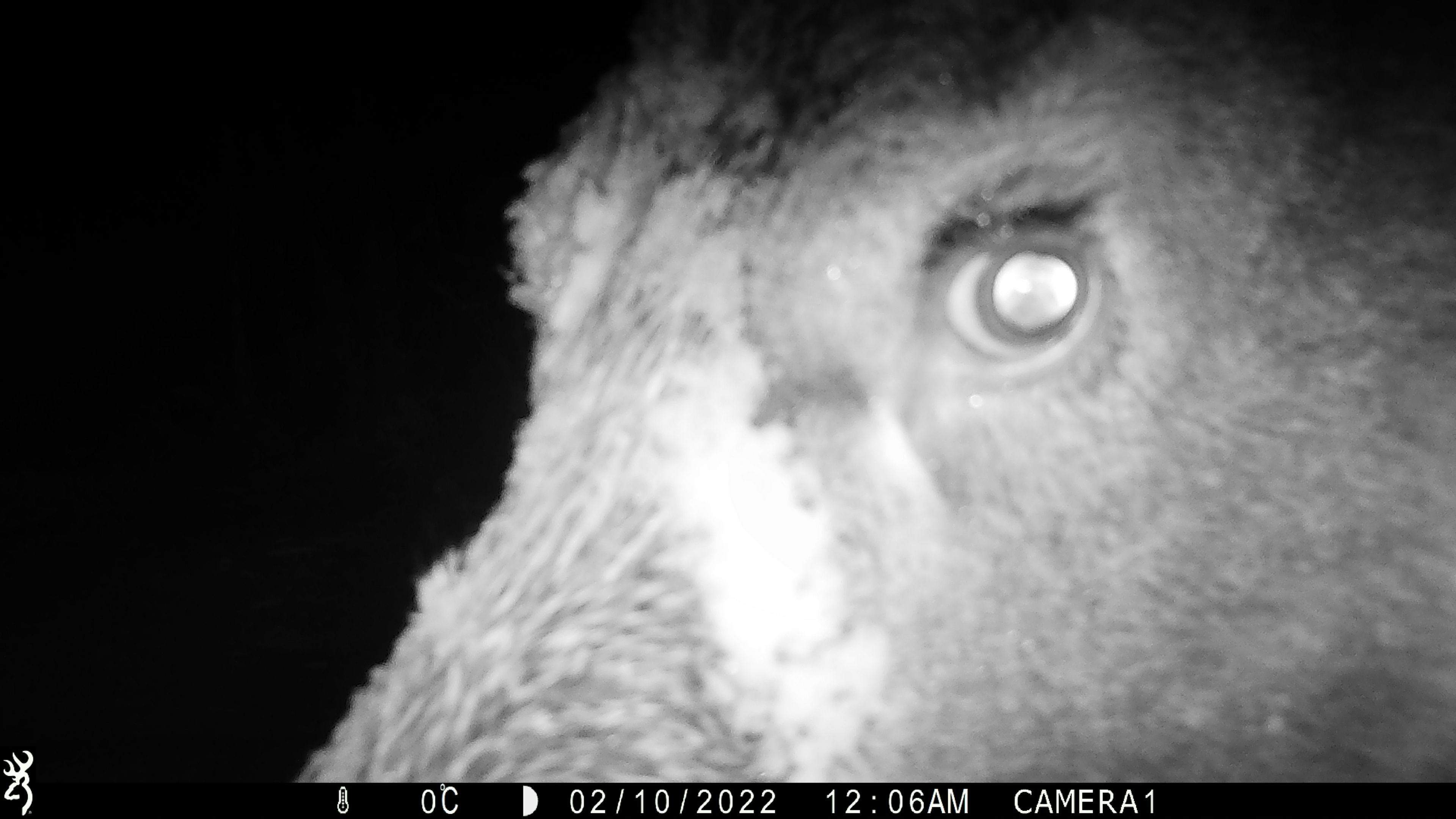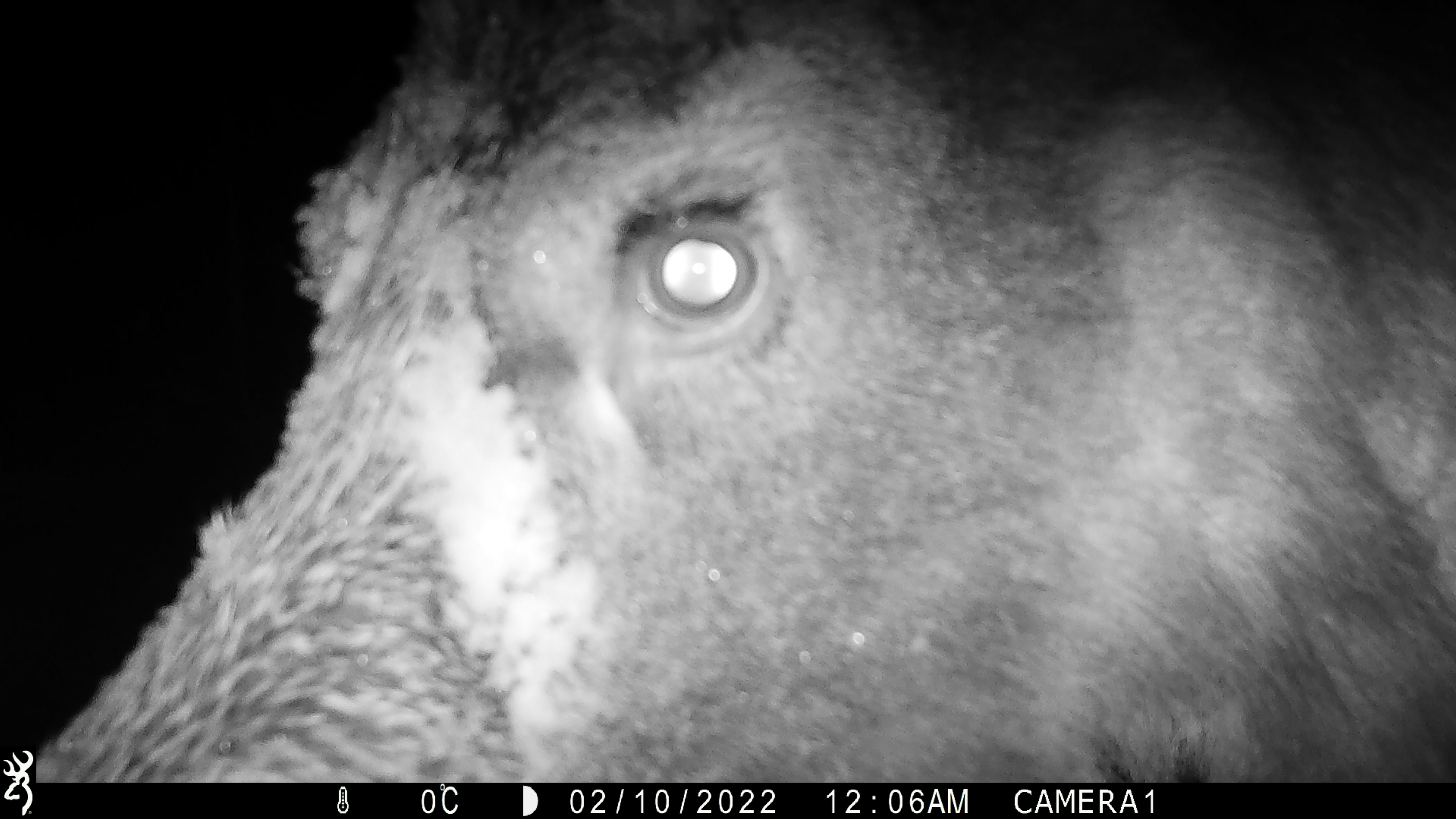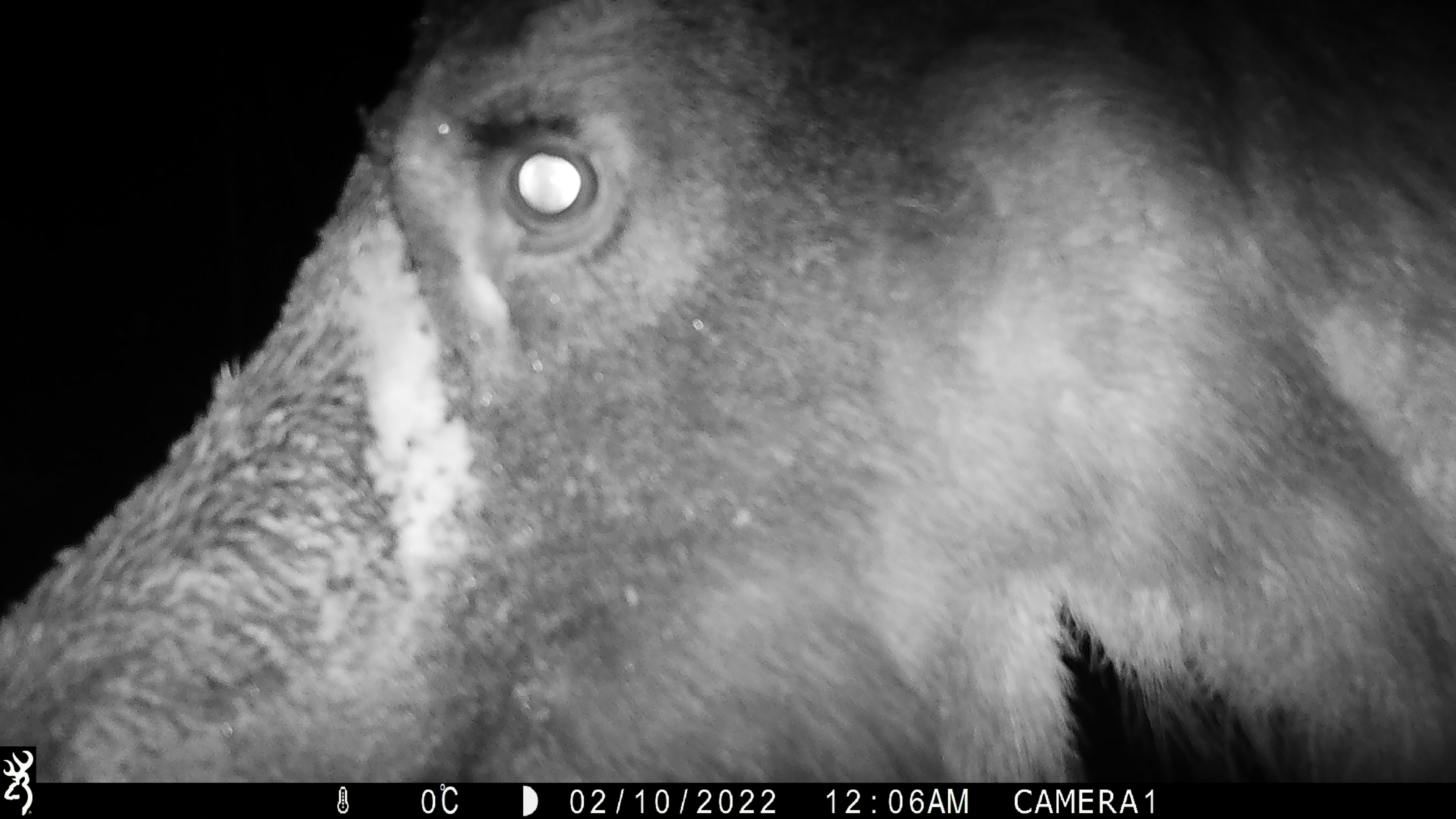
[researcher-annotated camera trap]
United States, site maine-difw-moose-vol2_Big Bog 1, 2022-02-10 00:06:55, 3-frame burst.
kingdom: Animalia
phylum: Chordata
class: Mammalia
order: Artiodactyla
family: Cervidae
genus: Alces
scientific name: Alces alces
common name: moose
Moose (Alces alces).